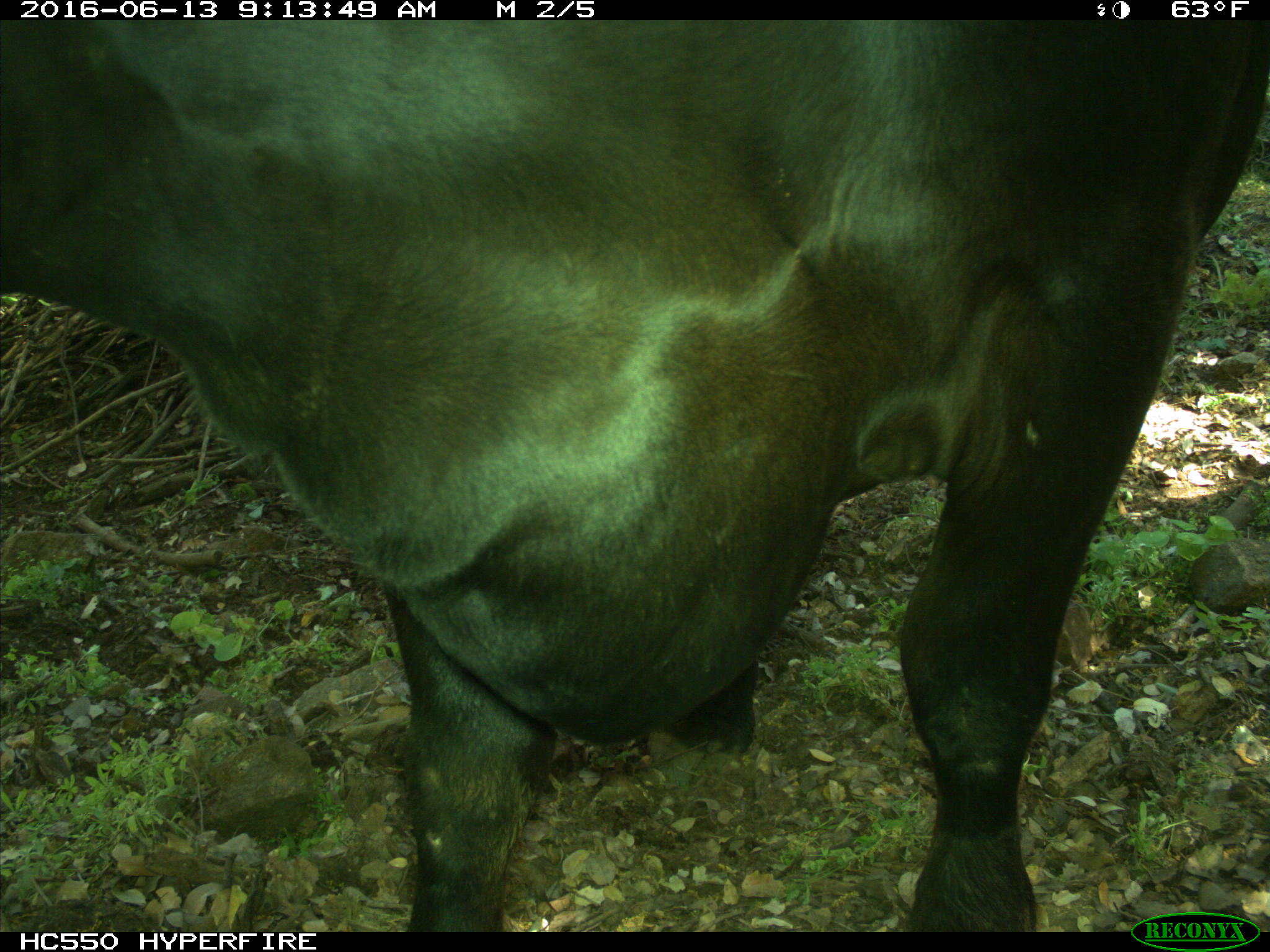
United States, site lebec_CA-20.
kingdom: Animalia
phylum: Chordata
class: Mammalia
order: Artiodactyla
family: Bovidae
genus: Bos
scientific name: Bos taurus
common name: domestic cow